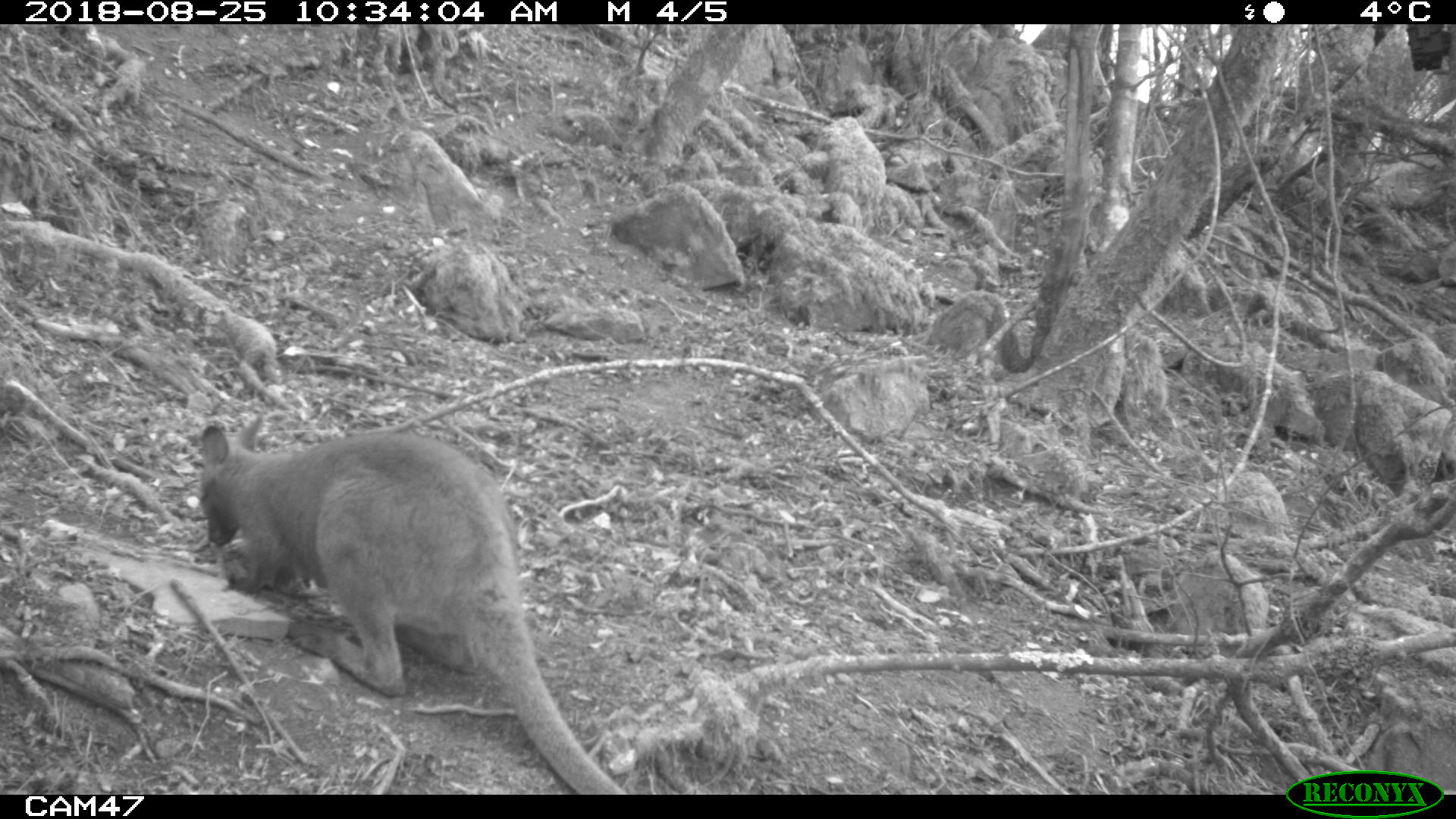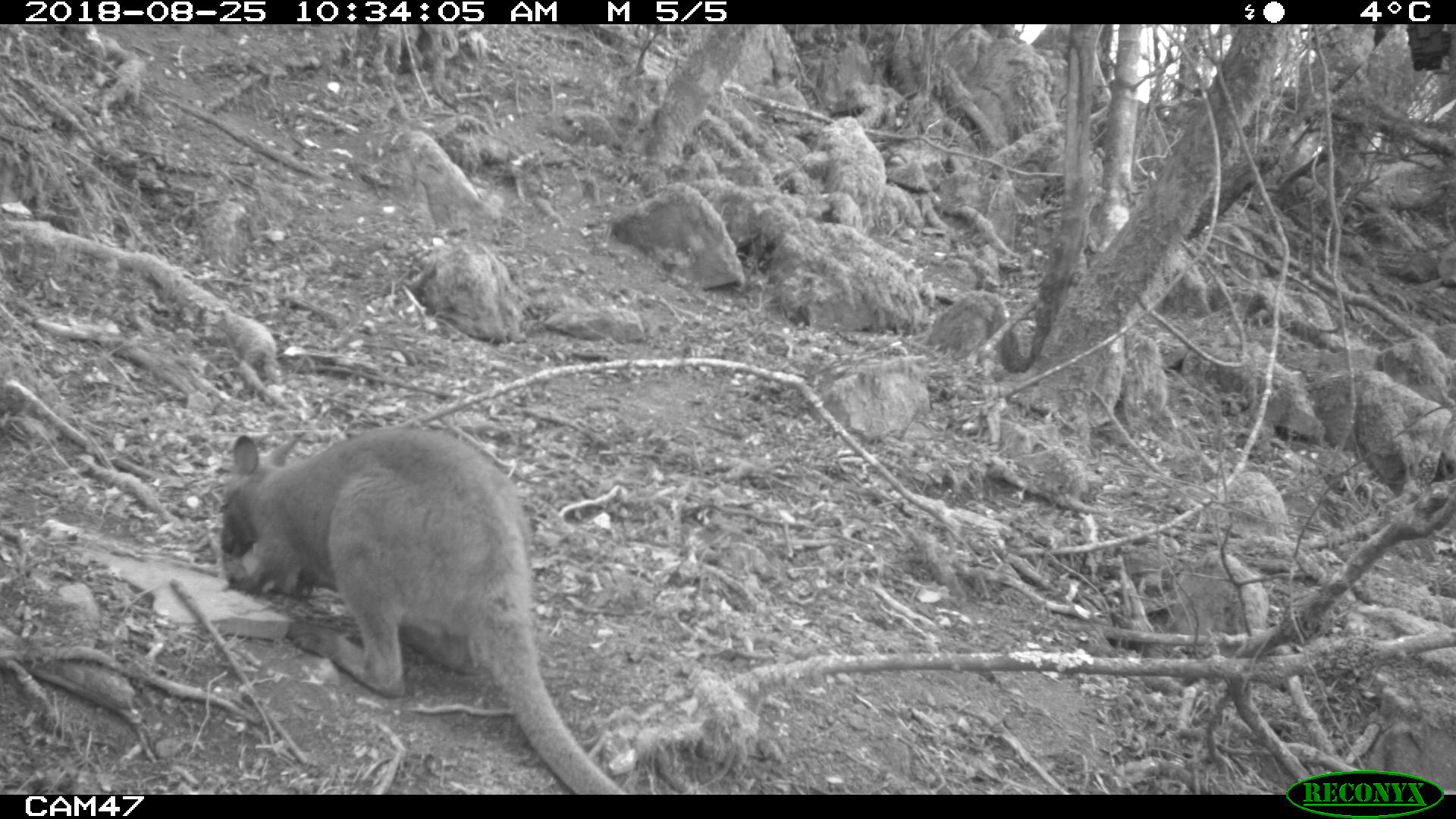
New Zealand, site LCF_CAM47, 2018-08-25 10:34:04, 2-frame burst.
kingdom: Animalia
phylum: Chordata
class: Mammalia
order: Diprotodontia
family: Macropodidae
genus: Notamacropus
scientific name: Notamacropus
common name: wallaby